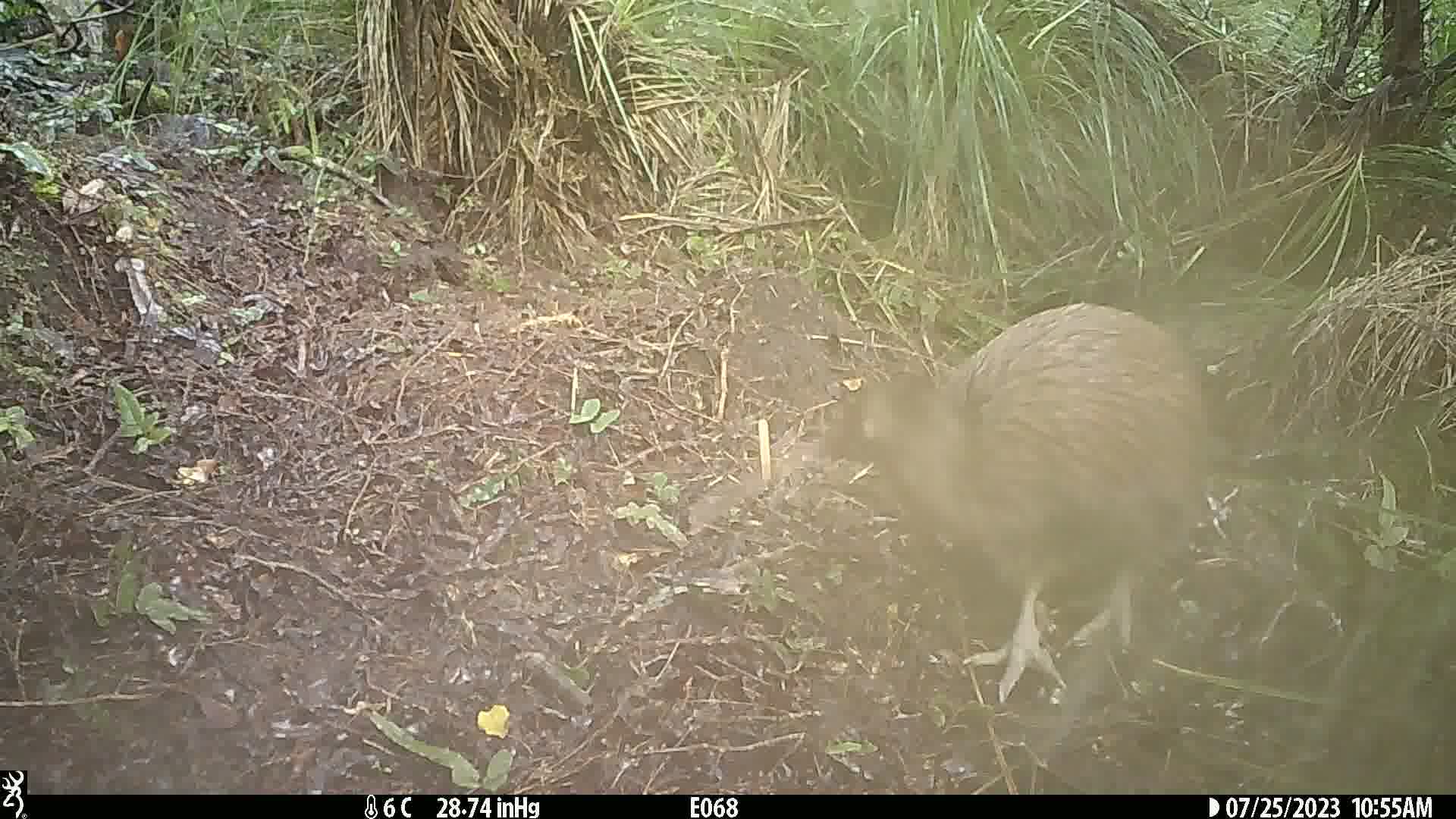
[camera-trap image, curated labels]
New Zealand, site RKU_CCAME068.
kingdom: Animalia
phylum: Chordata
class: Aves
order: Apterygiformes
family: Apterygidae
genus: Apteryx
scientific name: Apteryx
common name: kiwi